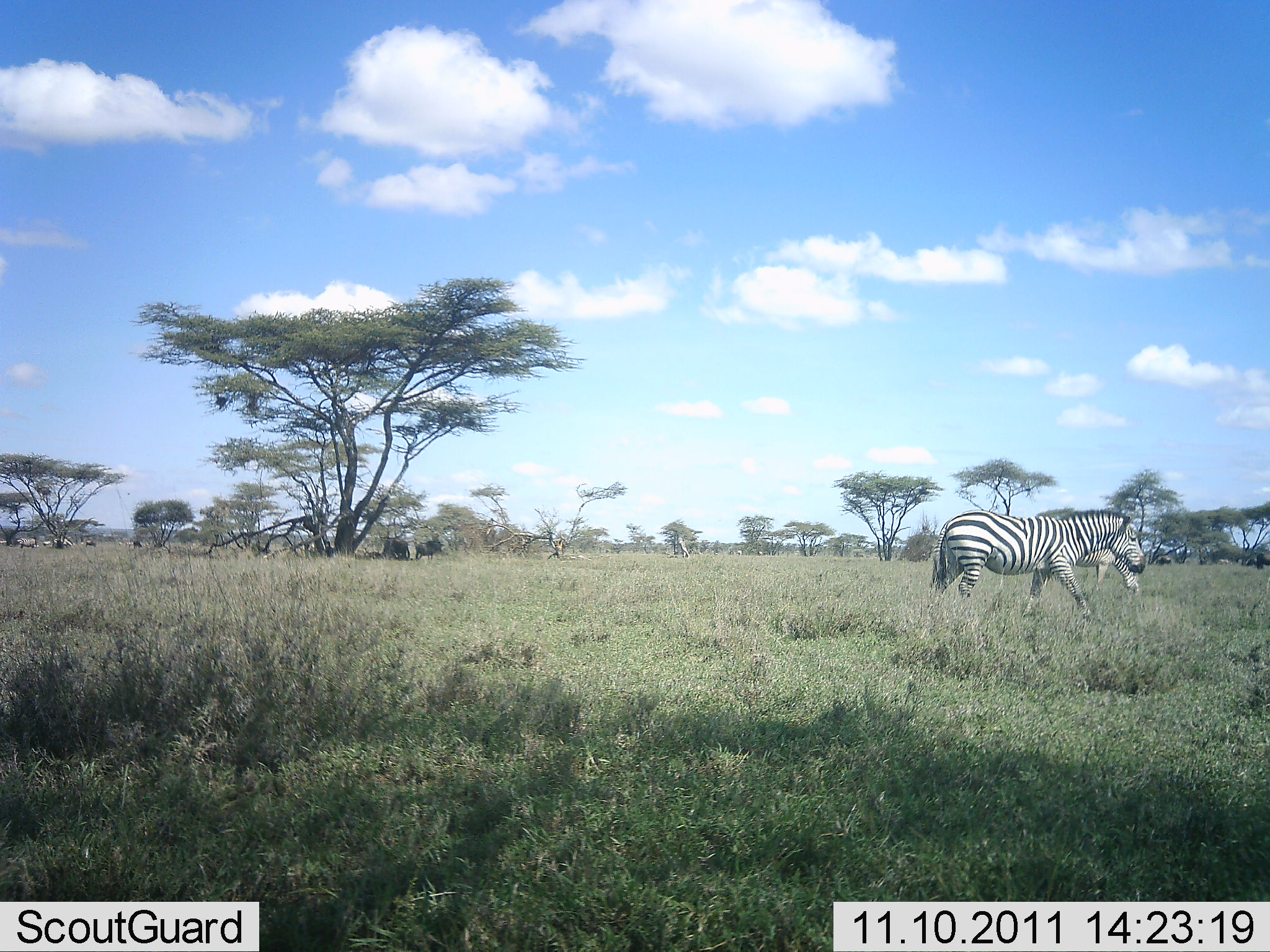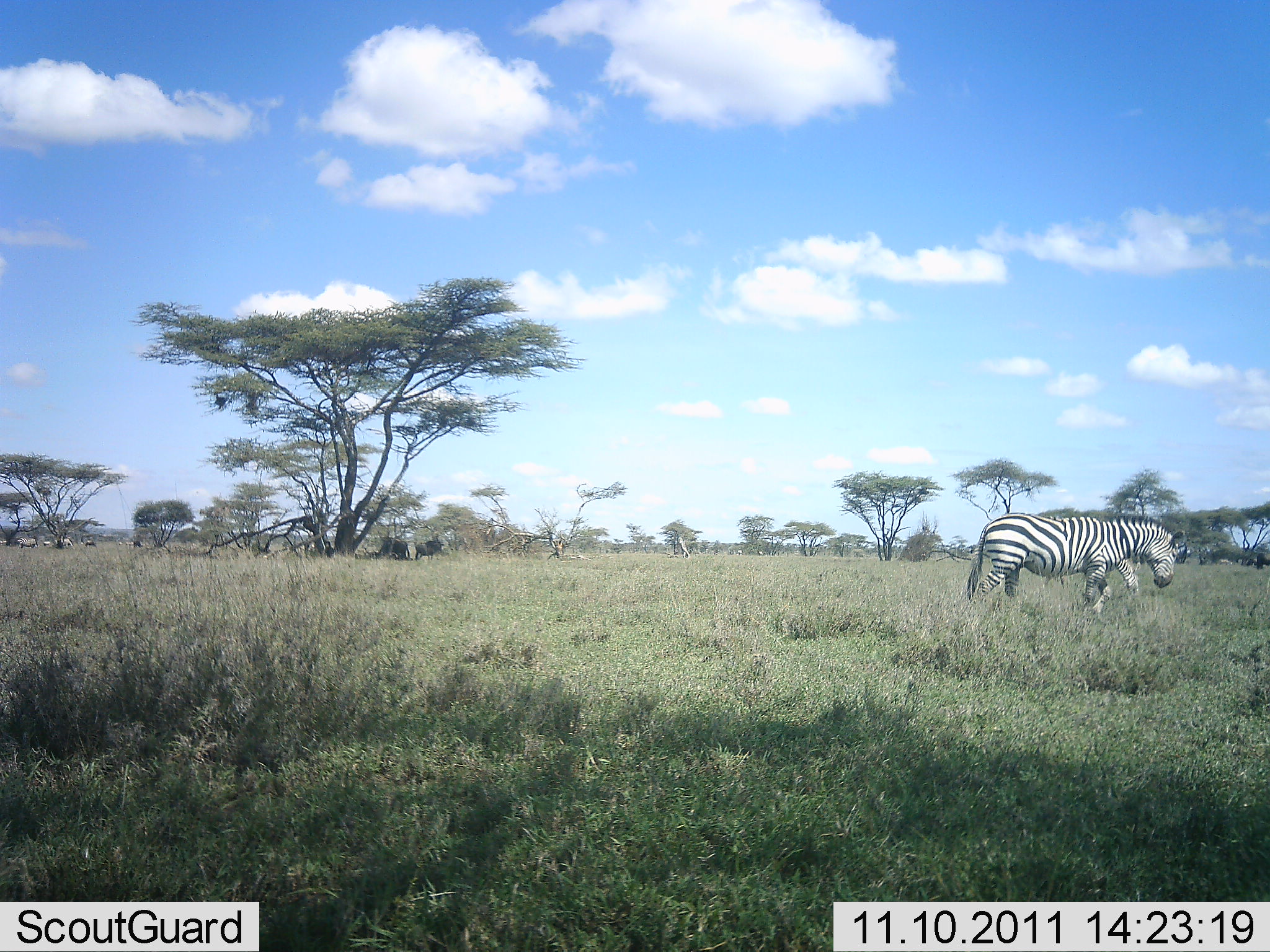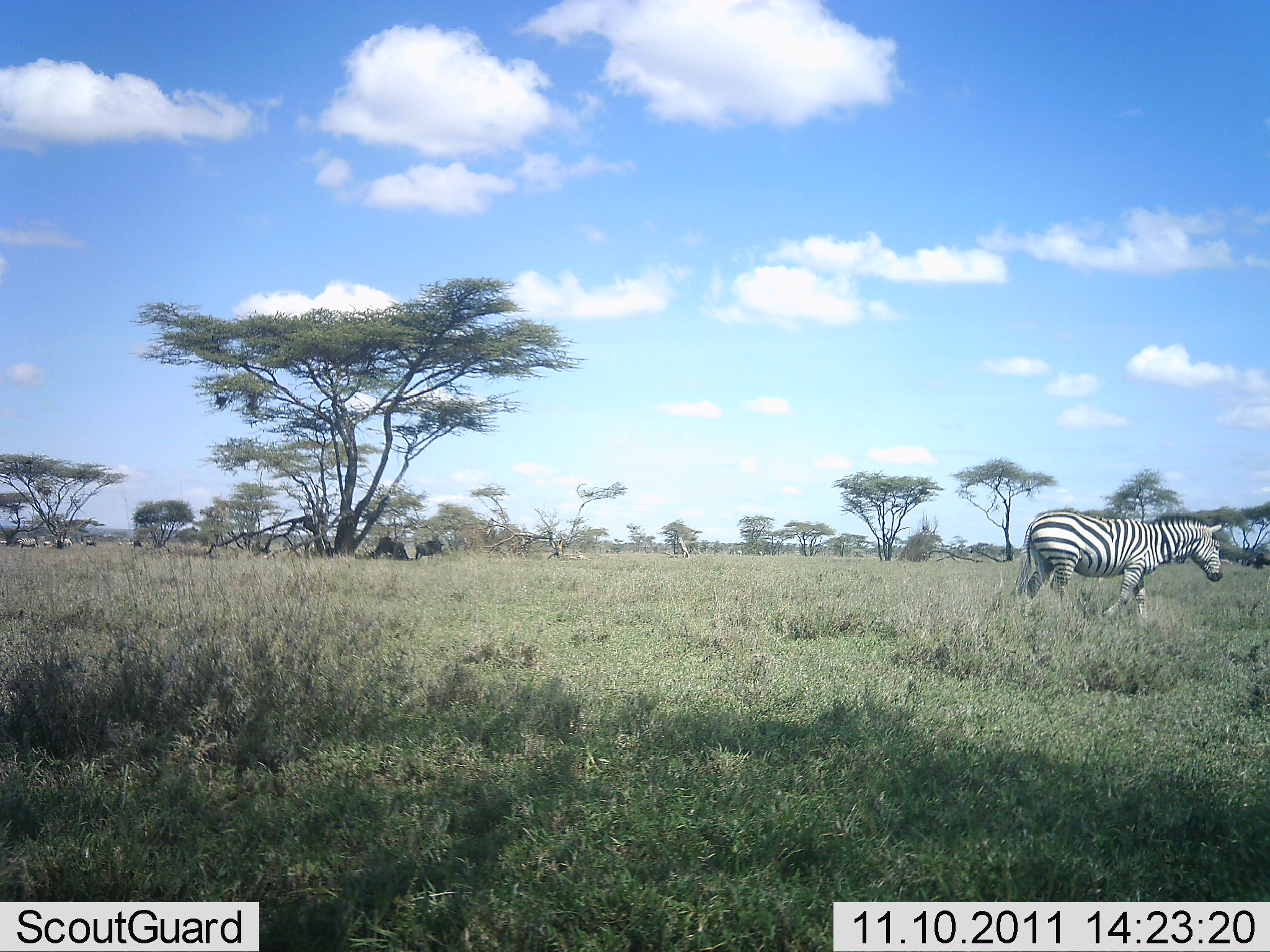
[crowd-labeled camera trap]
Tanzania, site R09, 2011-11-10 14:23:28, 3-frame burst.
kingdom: Animalia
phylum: Chordata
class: Mammalia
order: Perissodactyla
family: Equidae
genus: Equus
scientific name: Equus quagga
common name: plains zebra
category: zebra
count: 2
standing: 43%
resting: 0%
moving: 79%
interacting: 0%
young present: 0%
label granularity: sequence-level